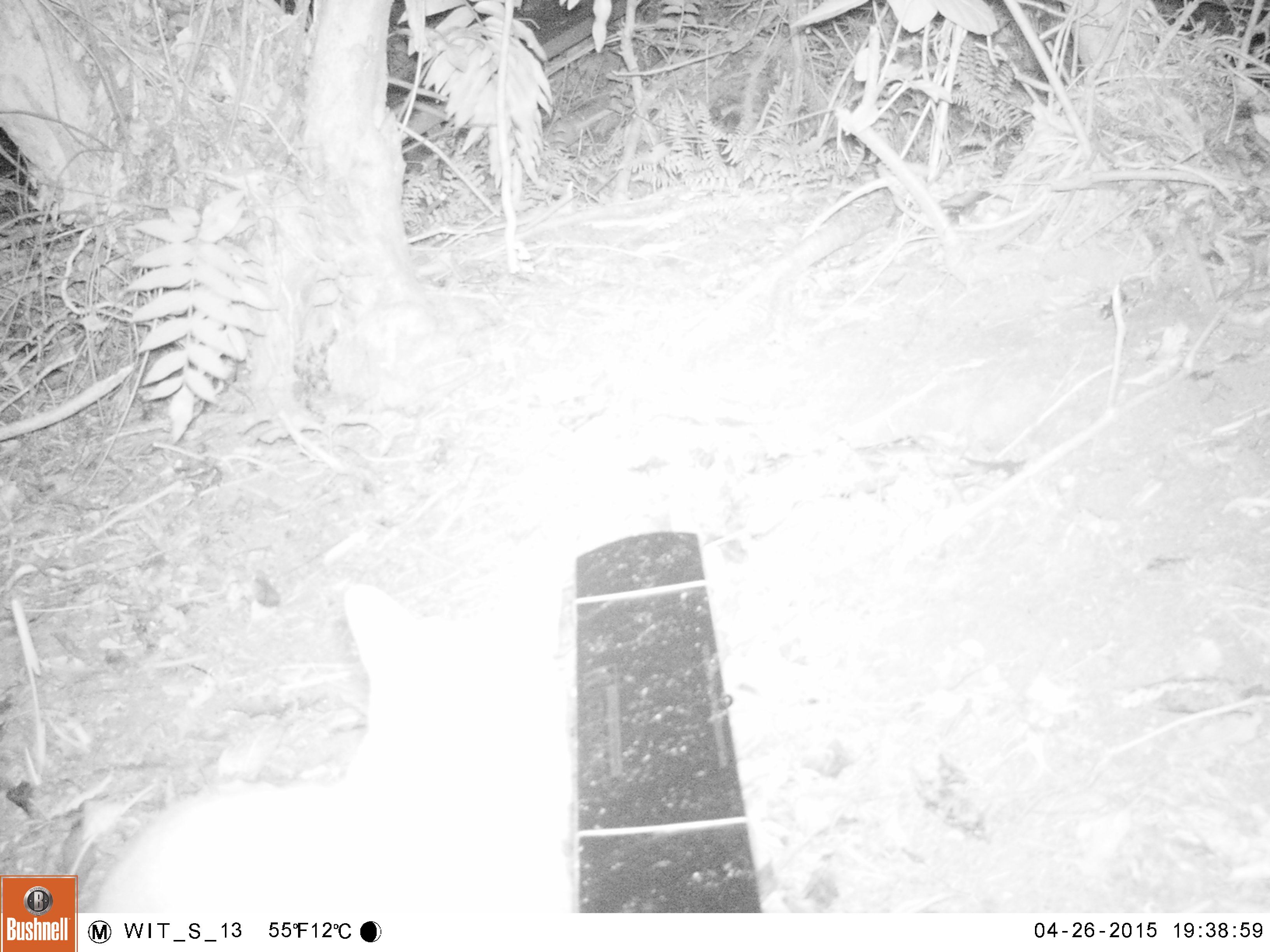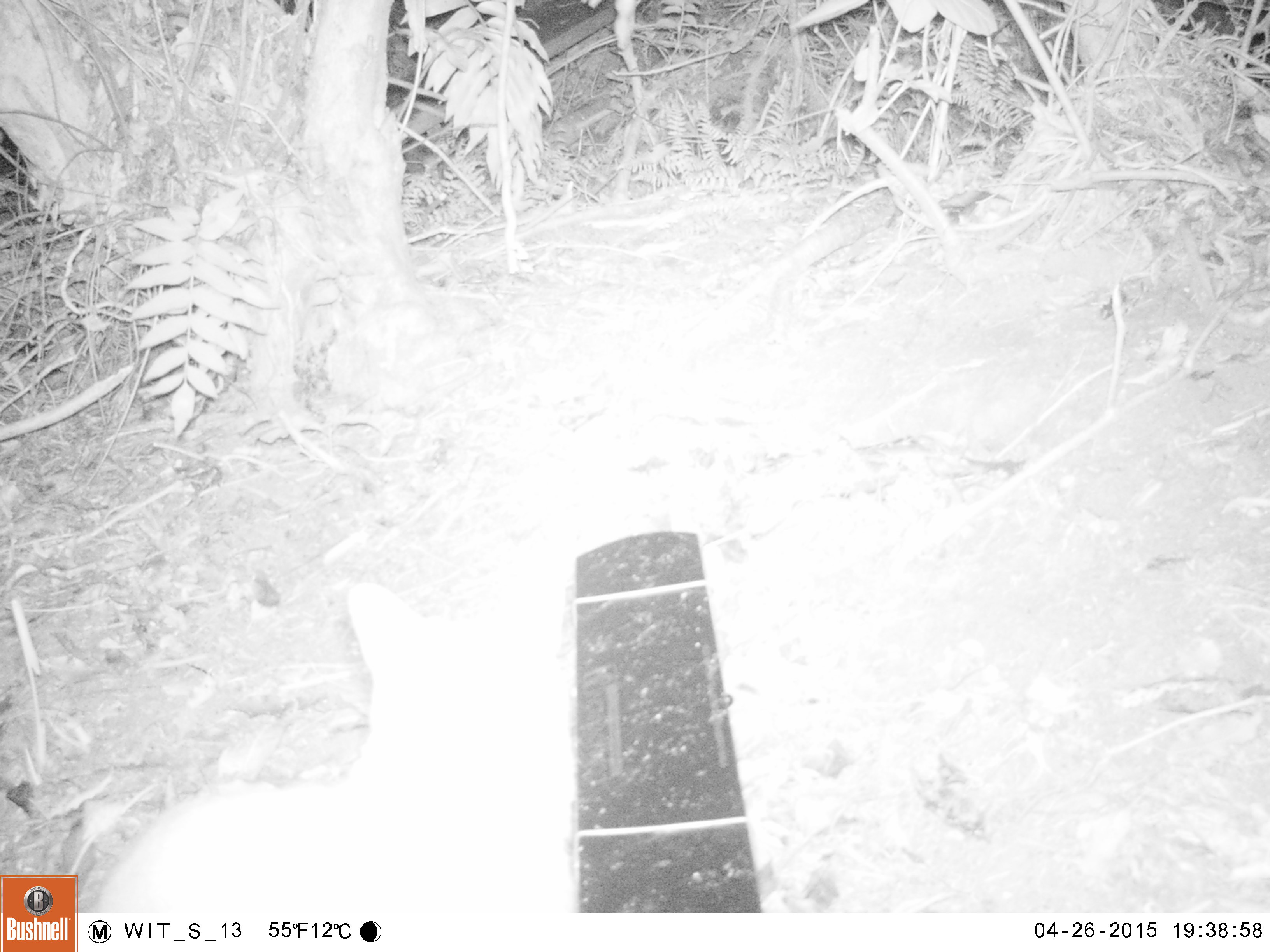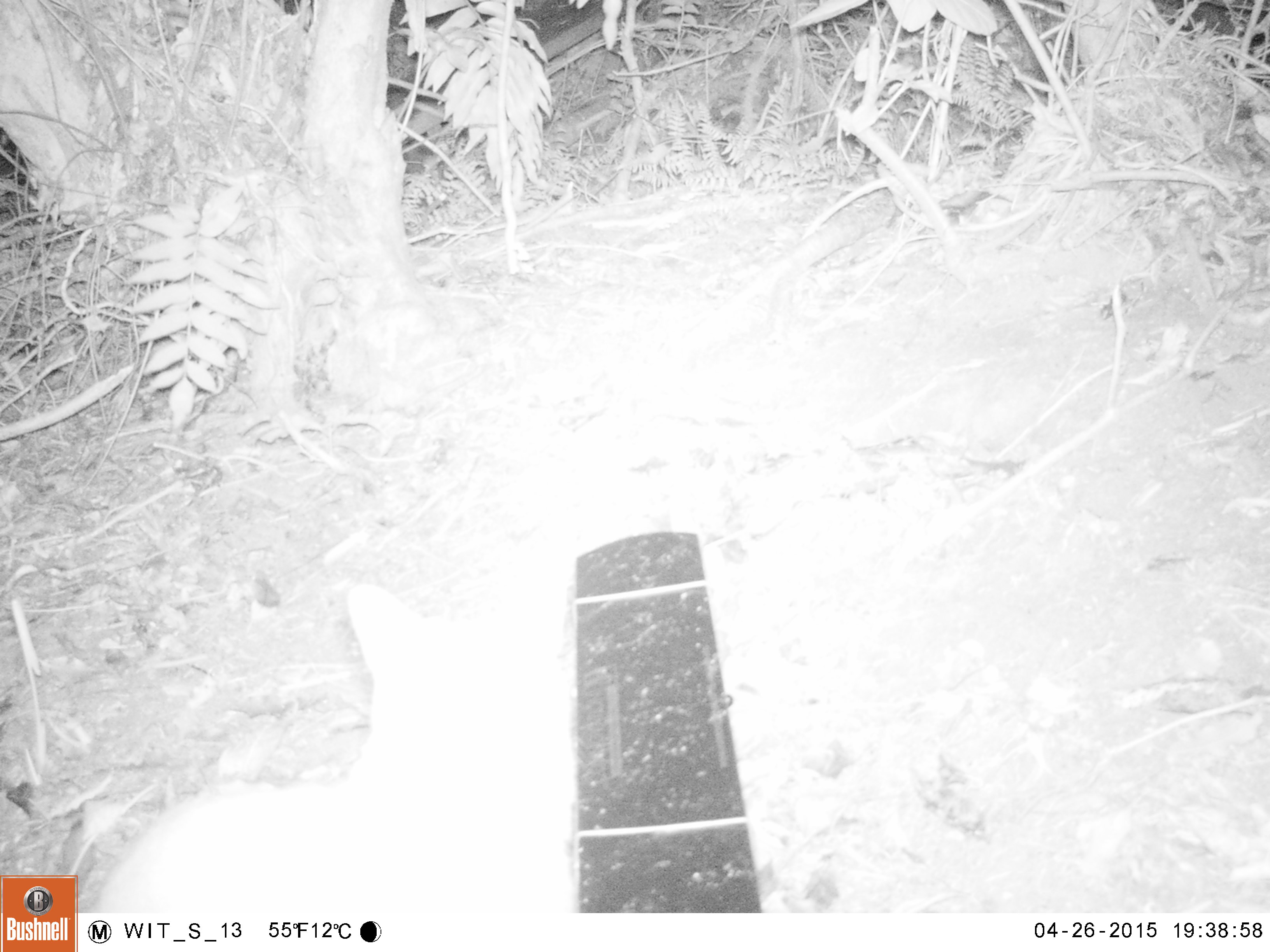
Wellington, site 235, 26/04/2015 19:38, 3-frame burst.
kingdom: Animalia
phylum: Chordata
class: Mammalia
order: Carnivora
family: Felidae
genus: Felis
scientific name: Felis catus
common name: cat